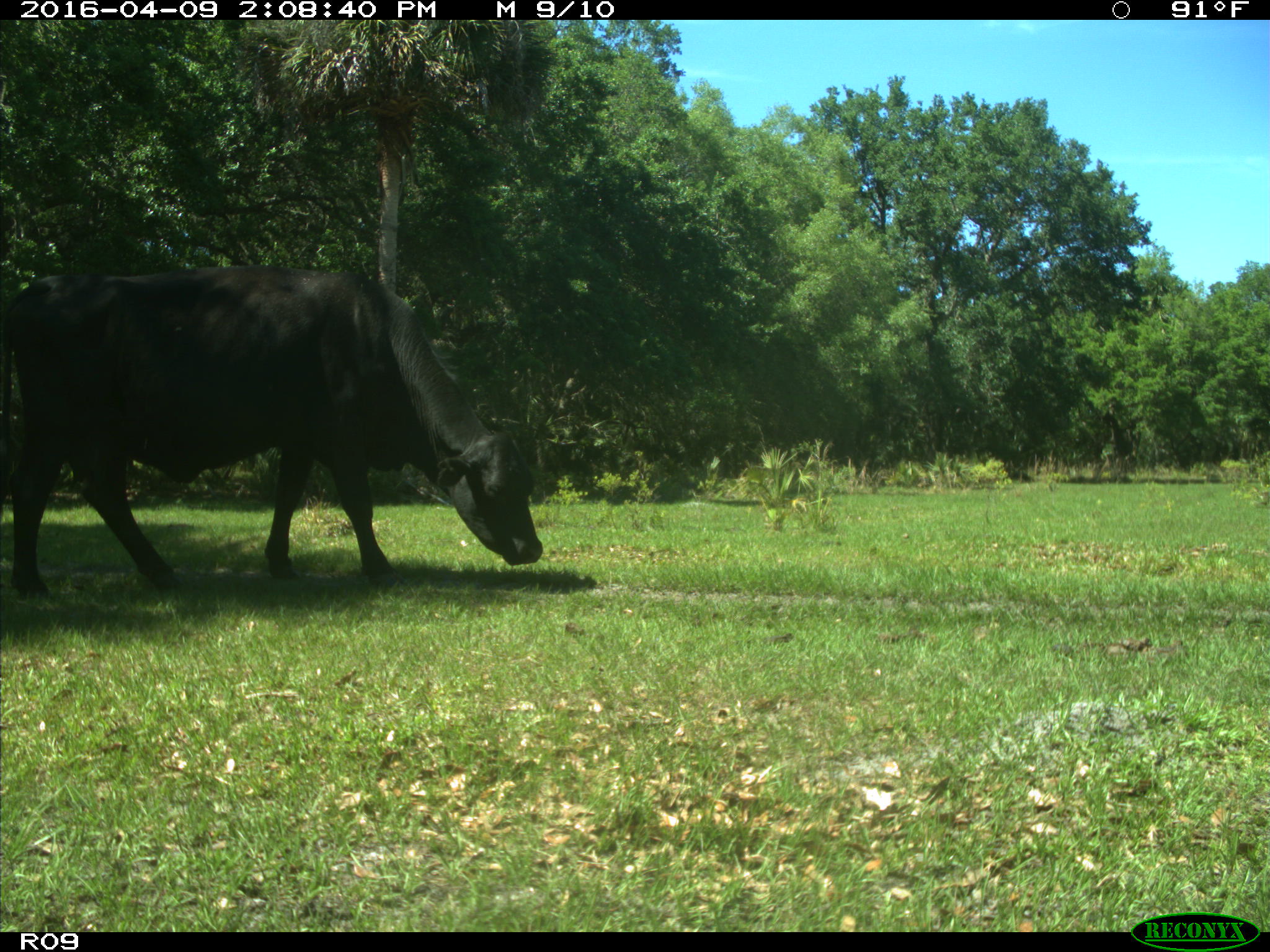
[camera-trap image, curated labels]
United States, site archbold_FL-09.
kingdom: Animalia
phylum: Chordata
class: Mammalia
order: Artiodactyla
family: Bovidae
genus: Bos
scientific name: Bos taurus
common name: domestic cow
Bos taurus (domestic cow).